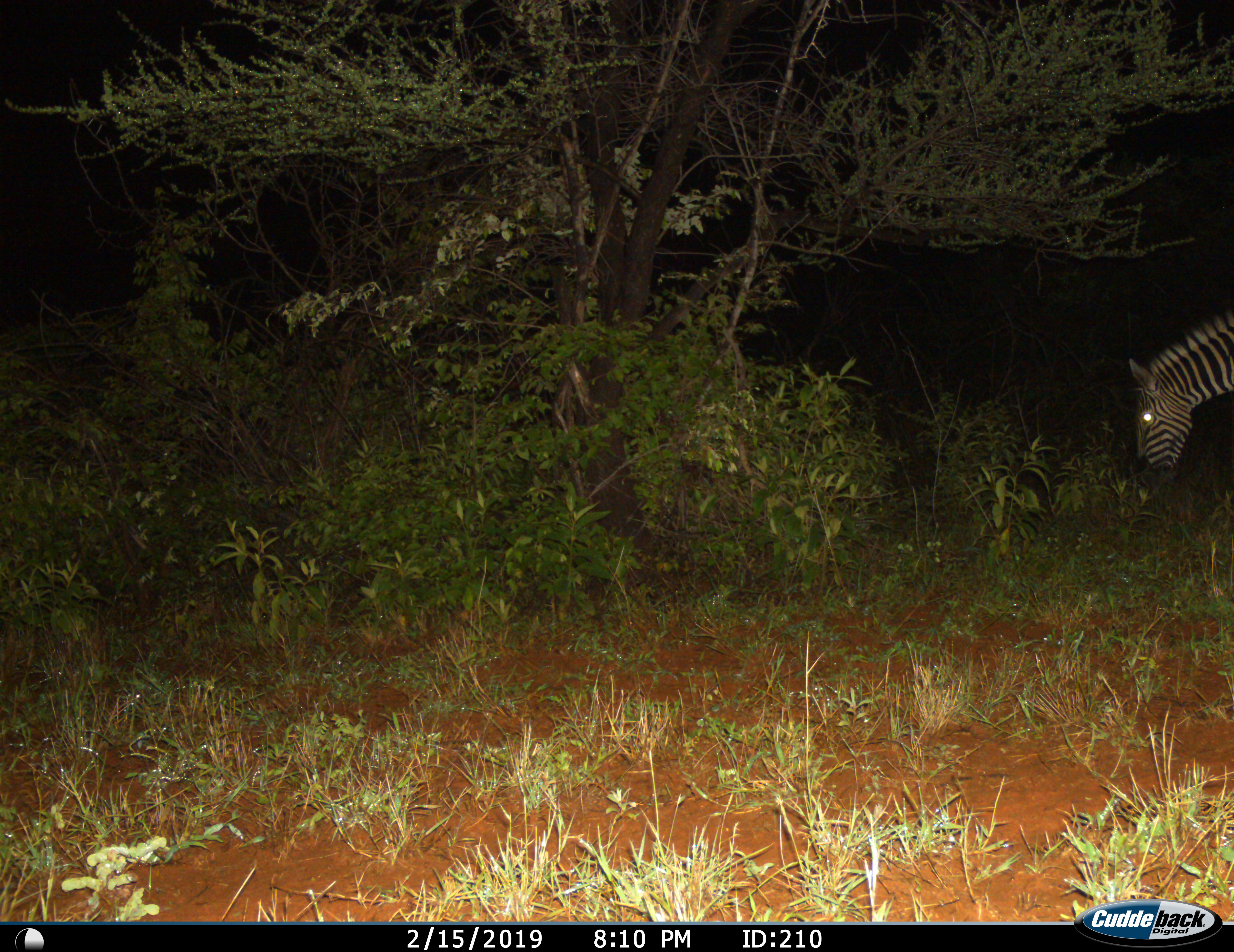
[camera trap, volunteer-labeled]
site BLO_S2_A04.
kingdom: Animalia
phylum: Chordata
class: Mammalia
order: Perissodactyla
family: Equidae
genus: Equus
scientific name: Equus quagga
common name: plains zebra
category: zebraplains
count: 1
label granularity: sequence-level